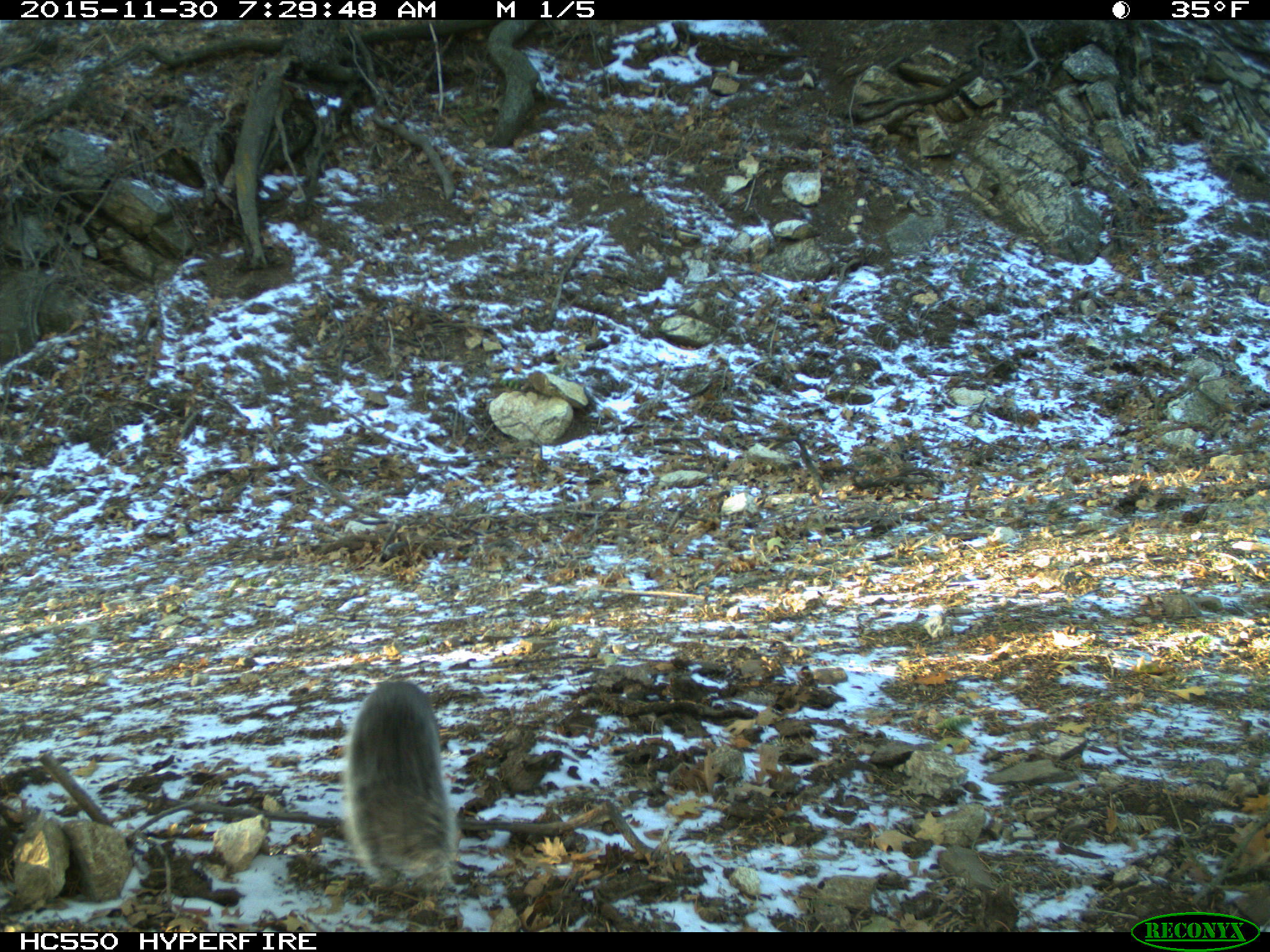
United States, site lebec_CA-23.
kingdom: Animalia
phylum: Chordata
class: Mammalia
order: Rodentia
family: Sciuridae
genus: Sciurus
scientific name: Sciurus carolinensis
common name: eastern gray squirrel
Sciurus carolinensis (eastern gray squirrel).